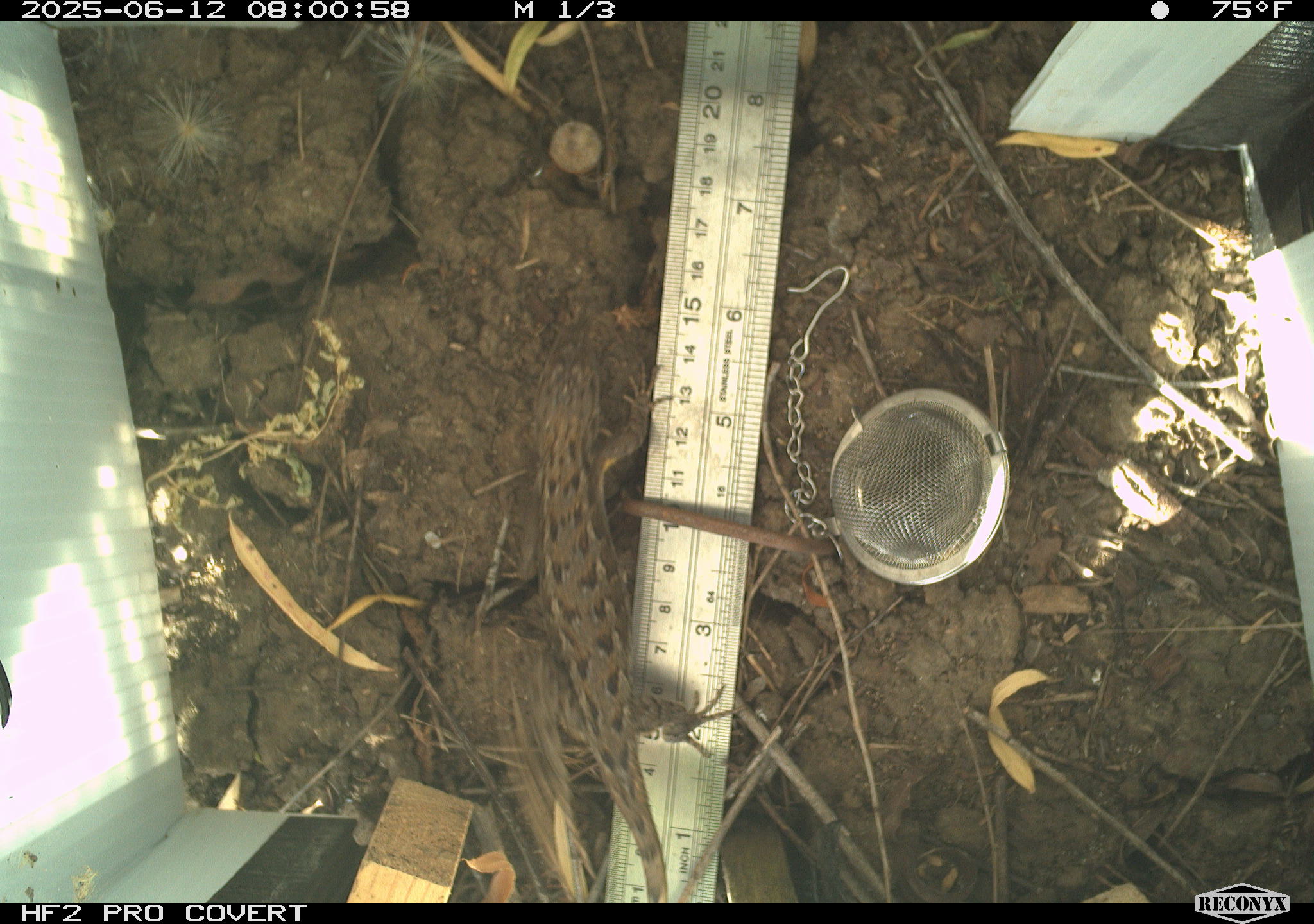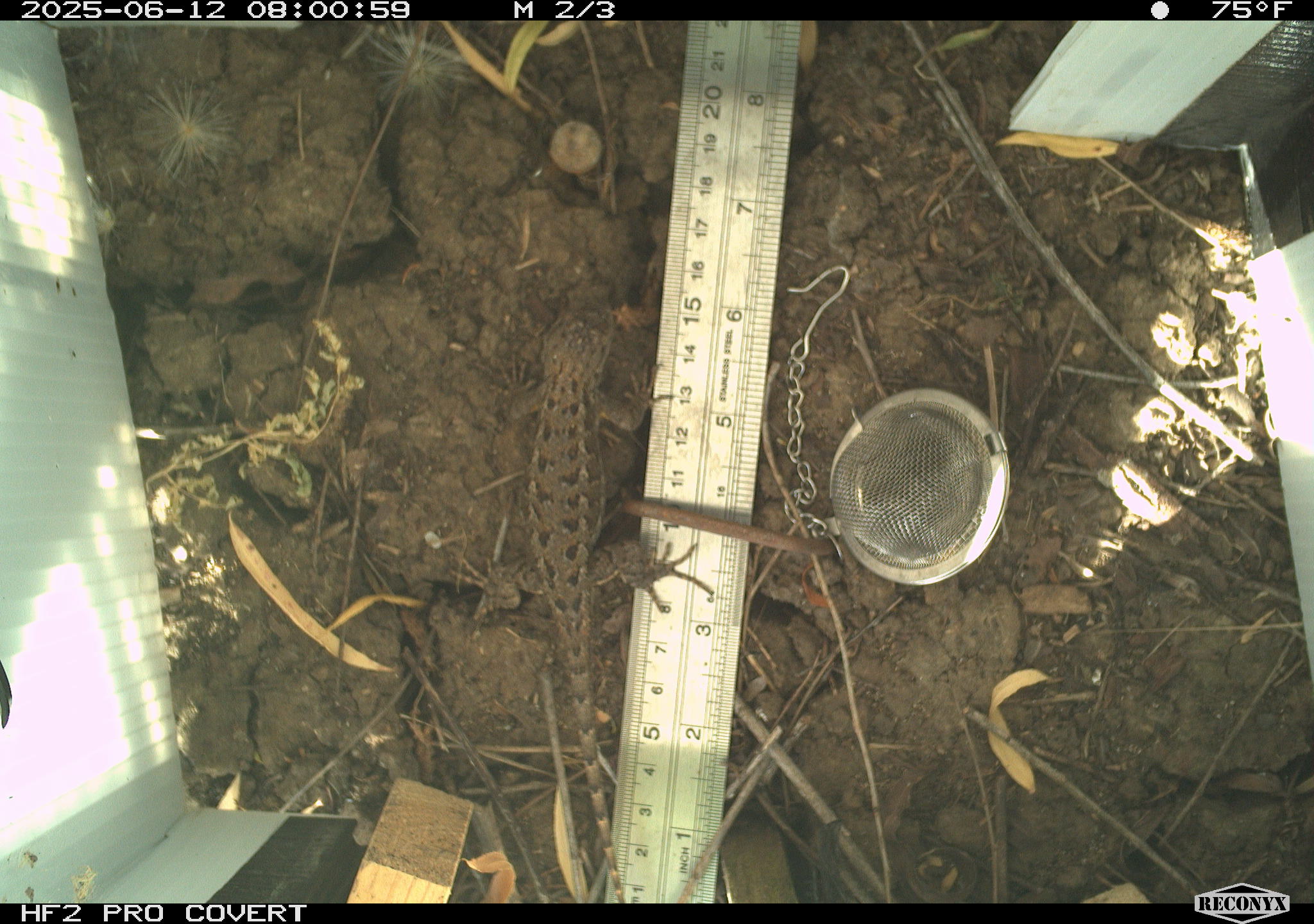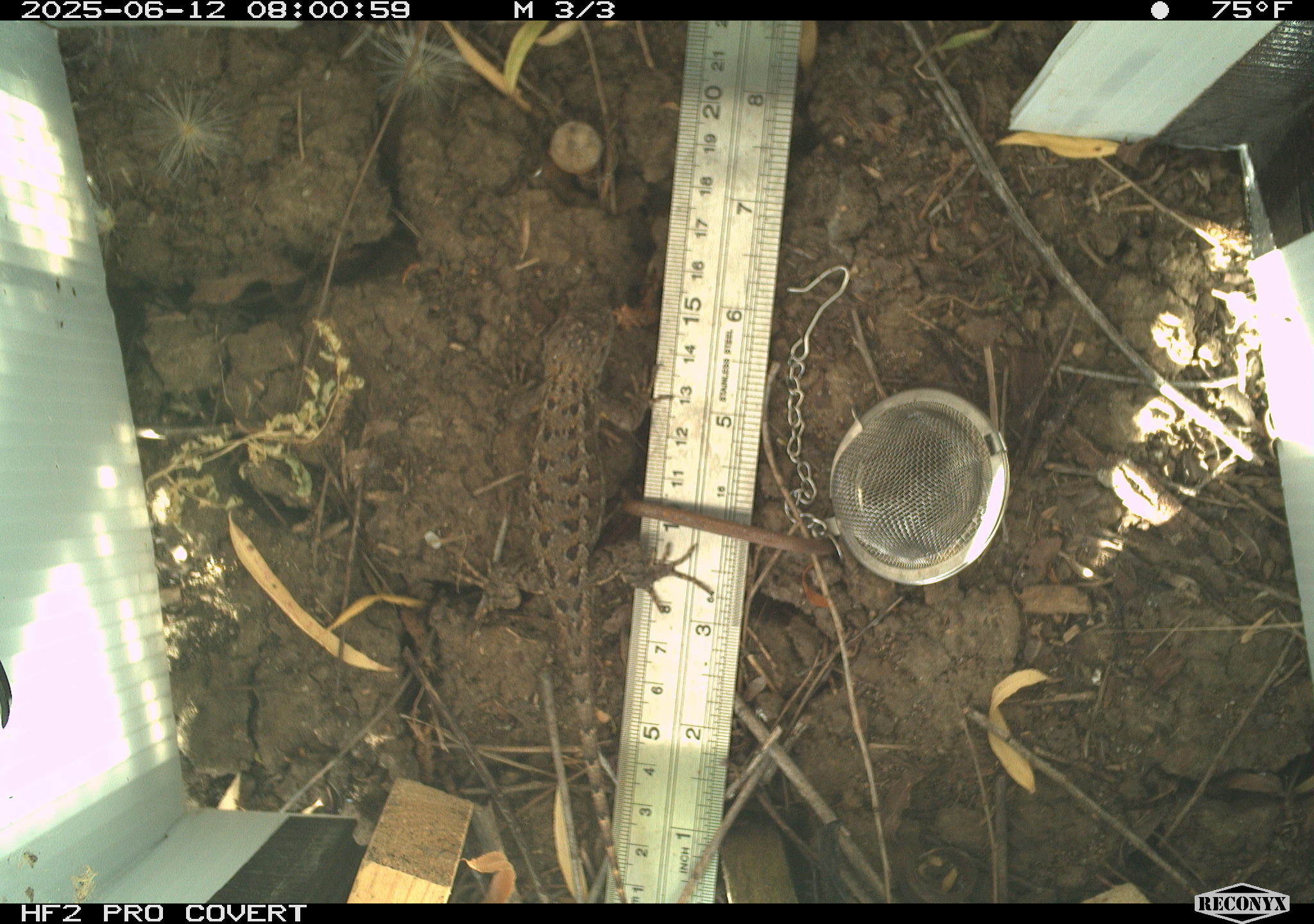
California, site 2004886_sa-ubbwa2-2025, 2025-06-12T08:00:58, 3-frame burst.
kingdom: Animalia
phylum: Chordata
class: Reptilia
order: Squamata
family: Phrynosomatidae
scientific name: Phrynosomatidae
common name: north american spiny lizards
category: sceloporus/uta species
Sceloporus/uta species (north american spiny lizards) (Phrynosomatidae).